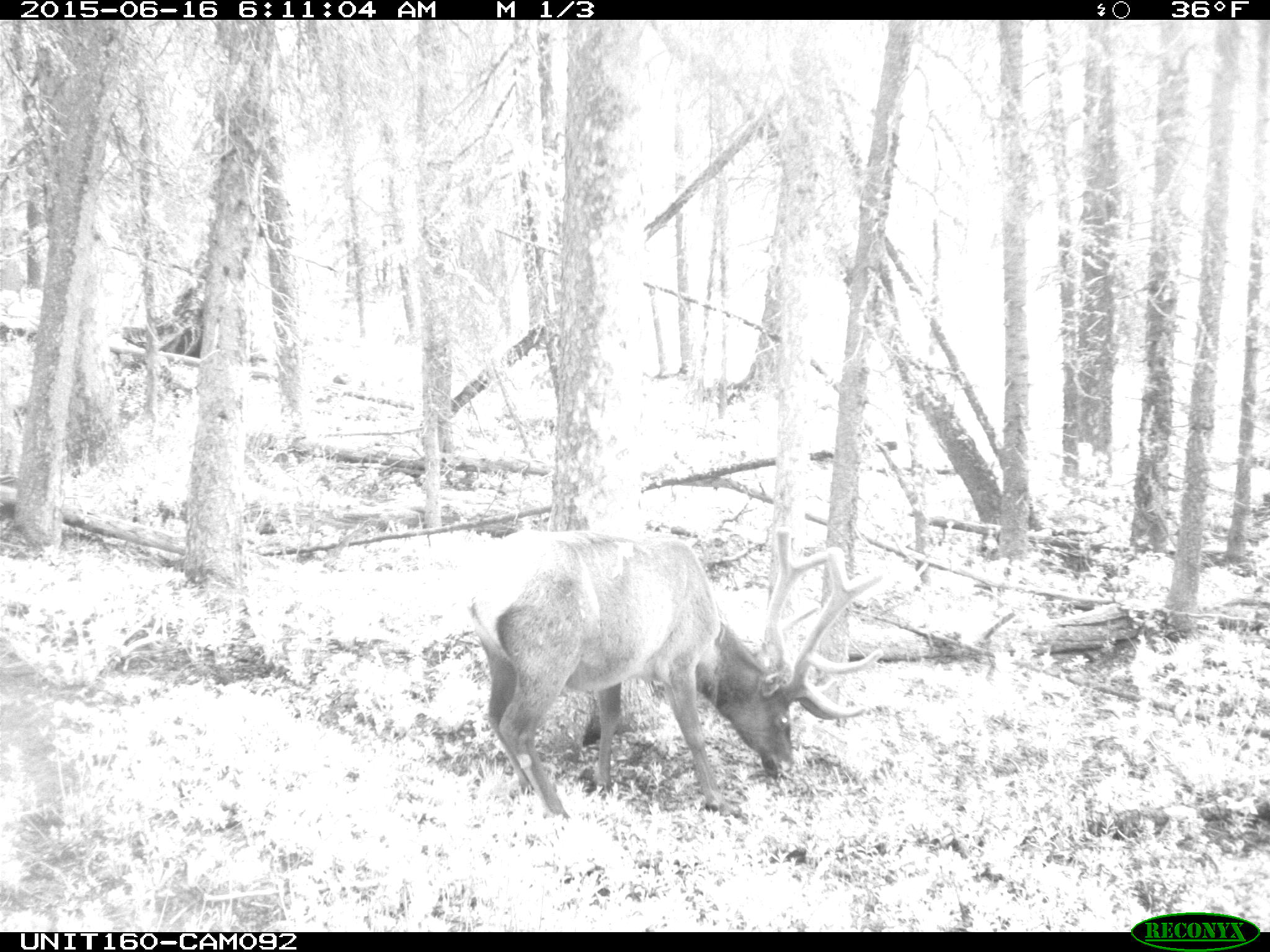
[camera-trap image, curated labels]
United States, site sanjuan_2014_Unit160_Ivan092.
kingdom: Animalia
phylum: Chordata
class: Mammalia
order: Artiodactyla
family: Cervidae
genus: Cervus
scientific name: Cervus elaphus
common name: red deer